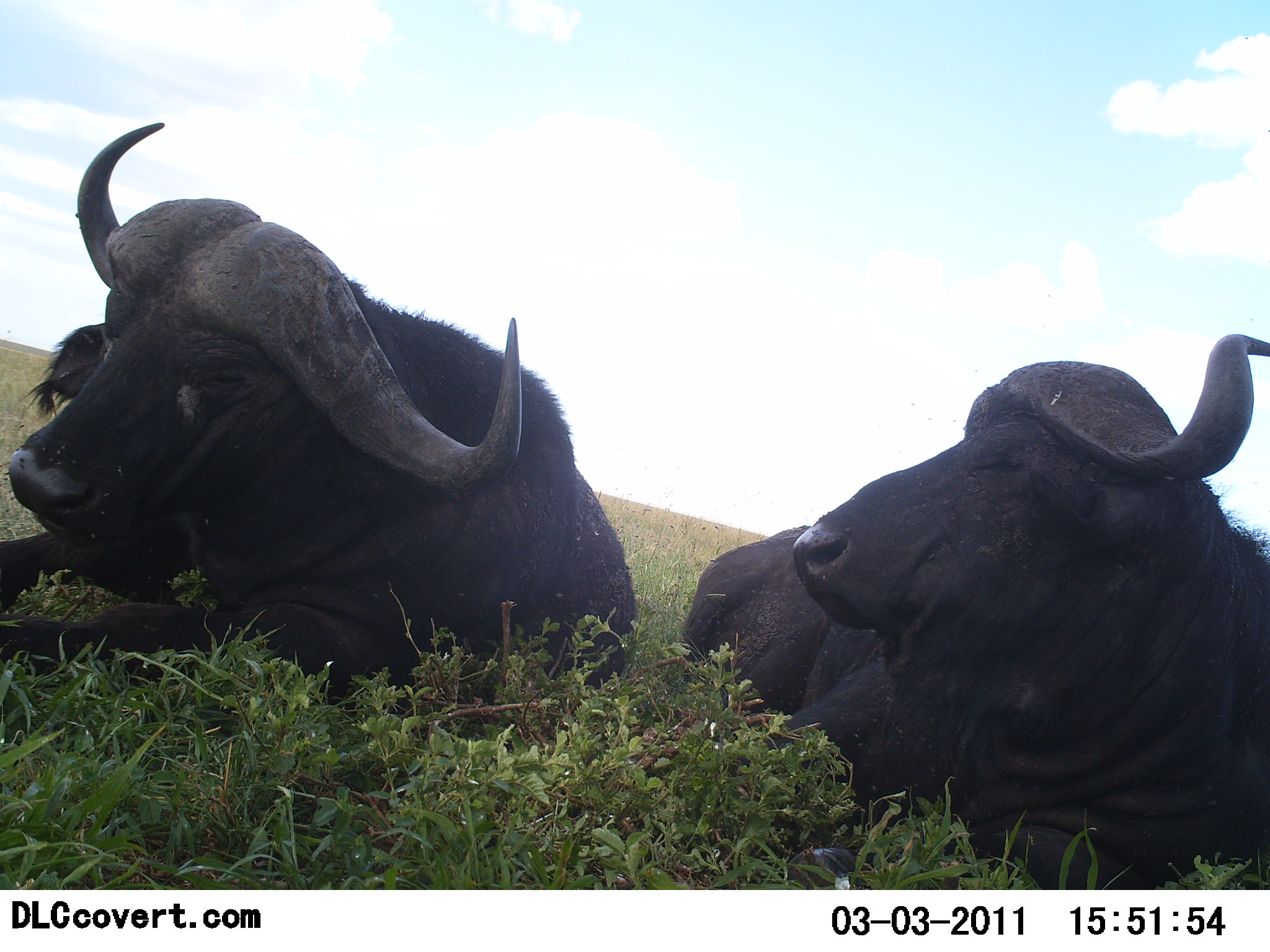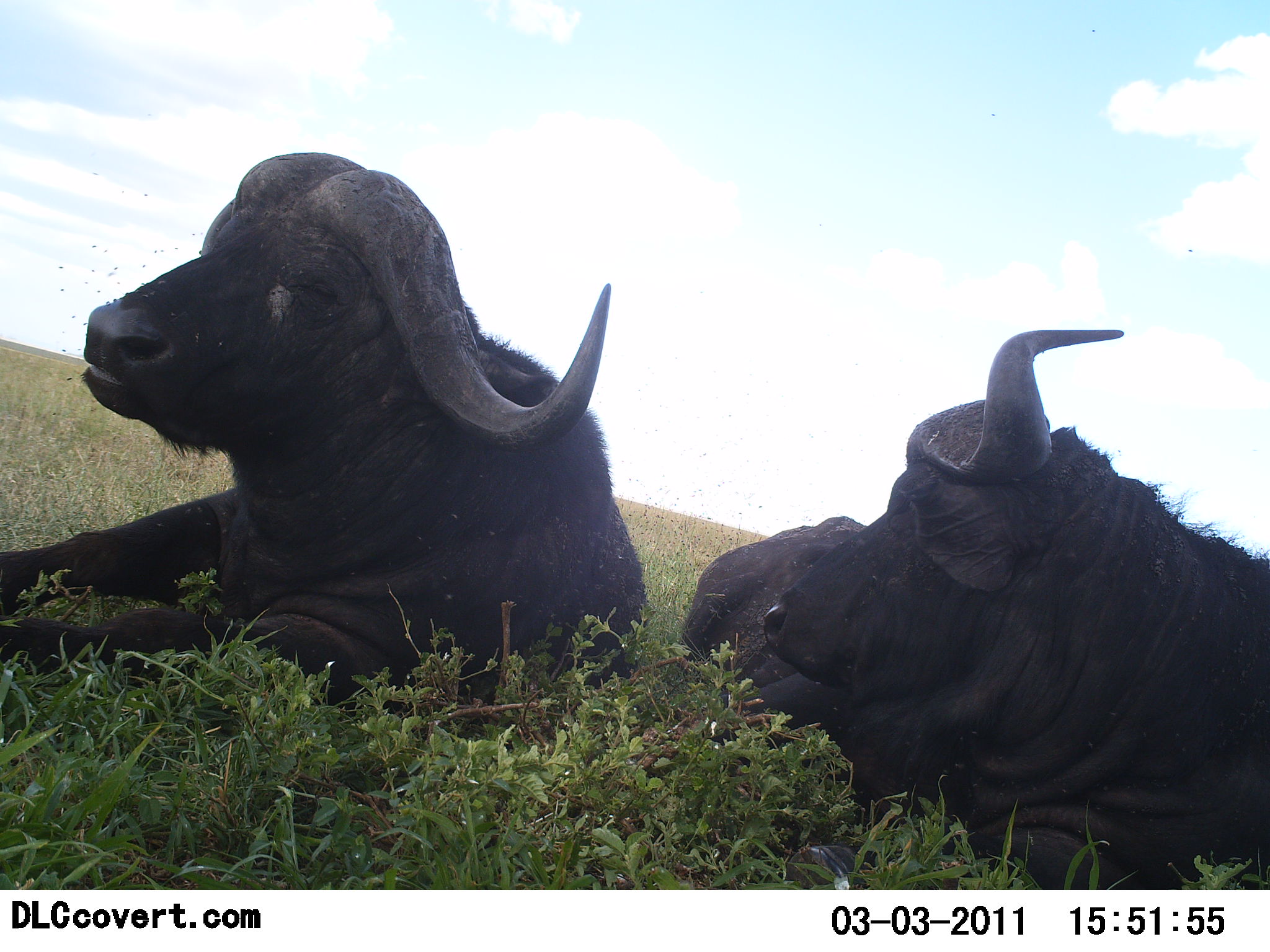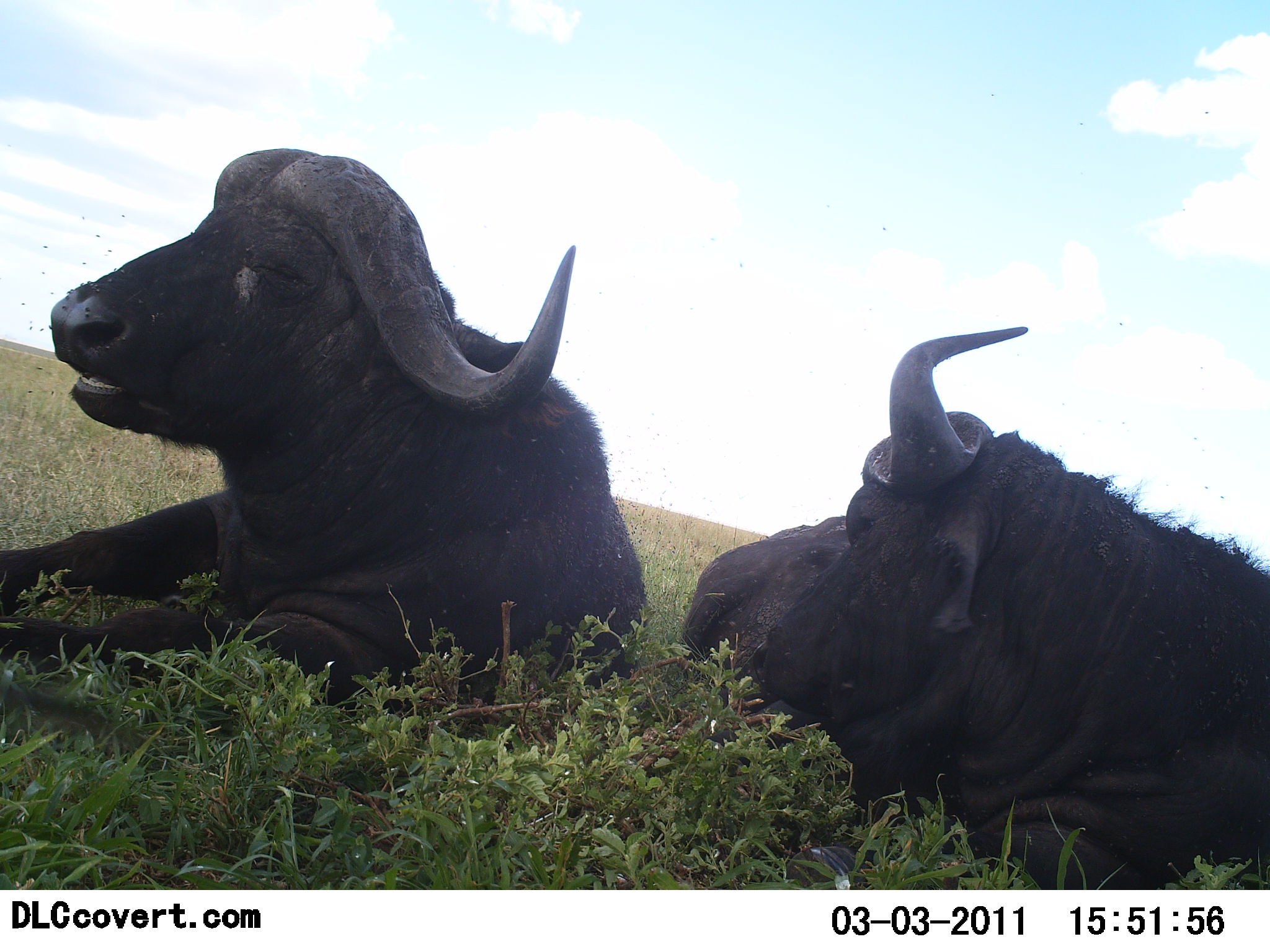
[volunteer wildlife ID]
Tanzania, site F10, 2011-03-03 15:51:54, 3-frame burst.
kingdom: Animalia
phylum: Chordata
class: Mammalia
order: Artiodactyla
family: Bovidae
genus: Syncerus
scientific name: Syncerus caffer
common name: cape buffalo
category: buffalo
Buffalo (cape buffalo) (Syncerus caffer), count 2. Behavior (volunteer vote fractions): standing 0%, resting 100%, moving 0%, interacting 9%. Young present (vote fraction): 0%. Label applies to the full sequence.